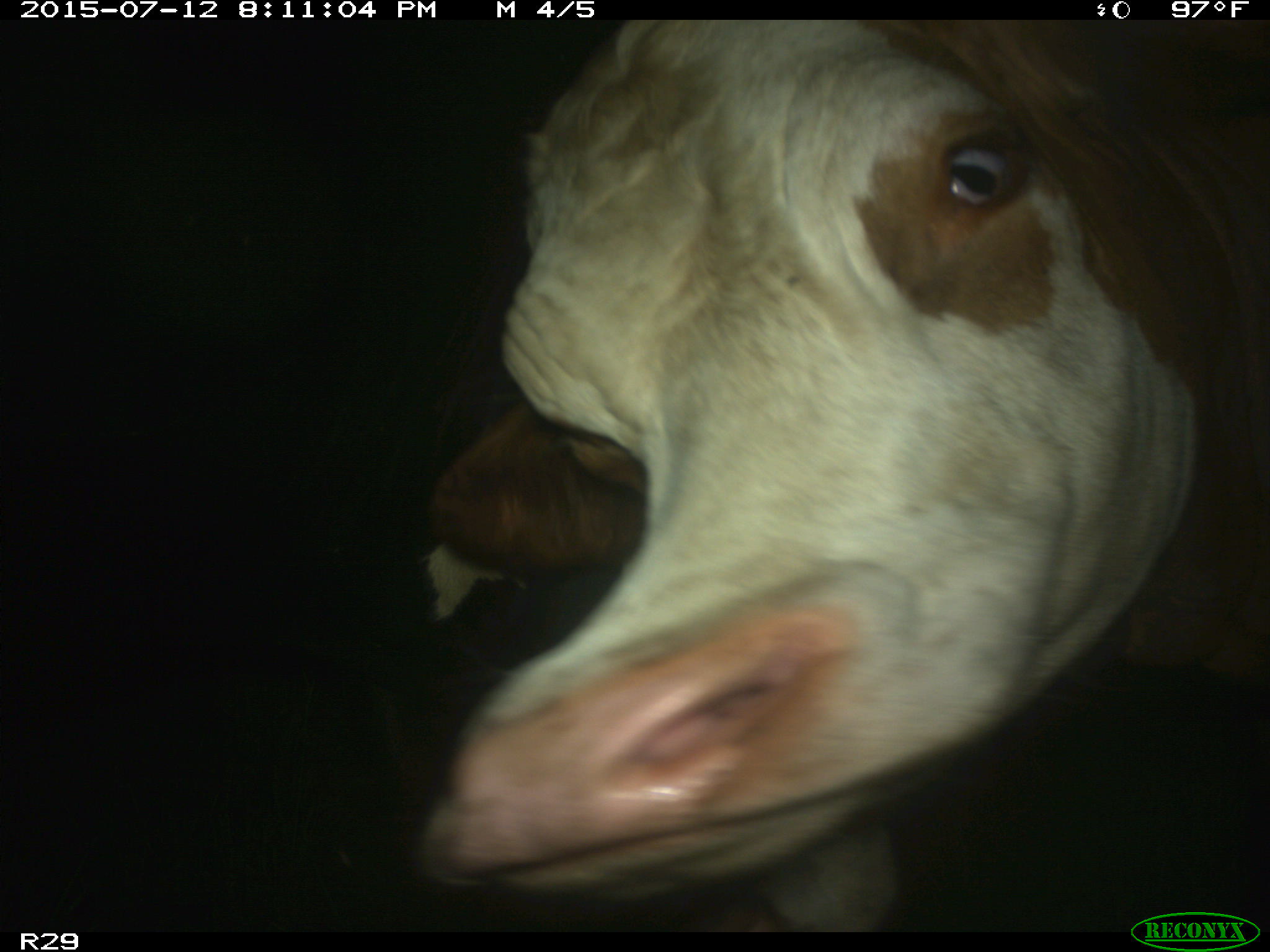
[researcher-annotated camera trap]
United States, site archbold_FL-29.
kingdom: Animalia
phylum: Chordata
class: Mammalia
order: Artiodactyla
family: Bovidae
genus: Bos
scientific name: Bos taurus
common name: domestic cow